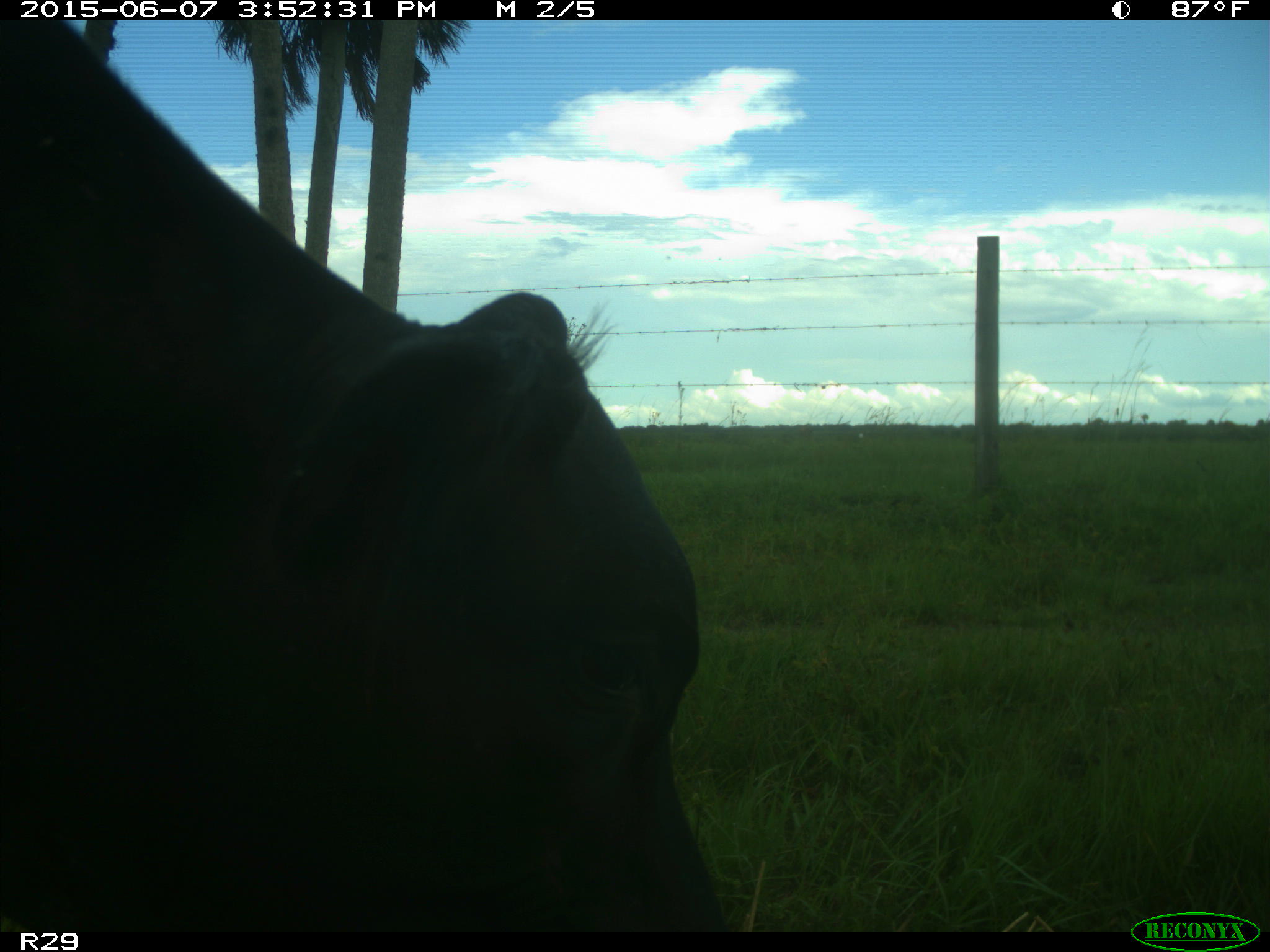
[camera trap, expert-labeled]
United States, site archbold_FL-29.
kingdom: Animalia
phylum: Chordata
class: Mammalia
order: Artiodactyla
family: Bovidae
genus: Bos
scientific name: Bos taurus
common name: domestic cow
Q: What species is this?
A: Bos taurus (domestic cow).